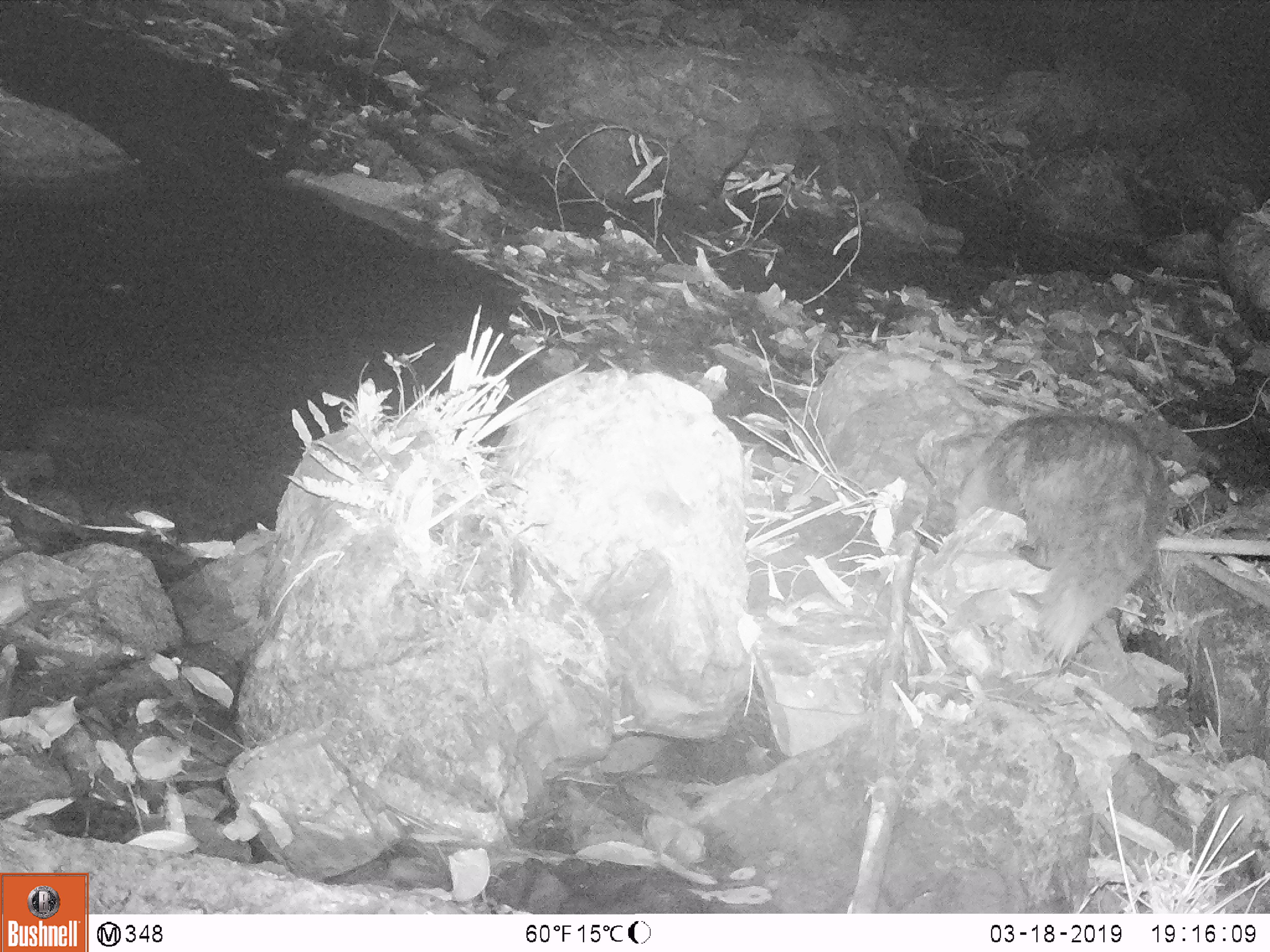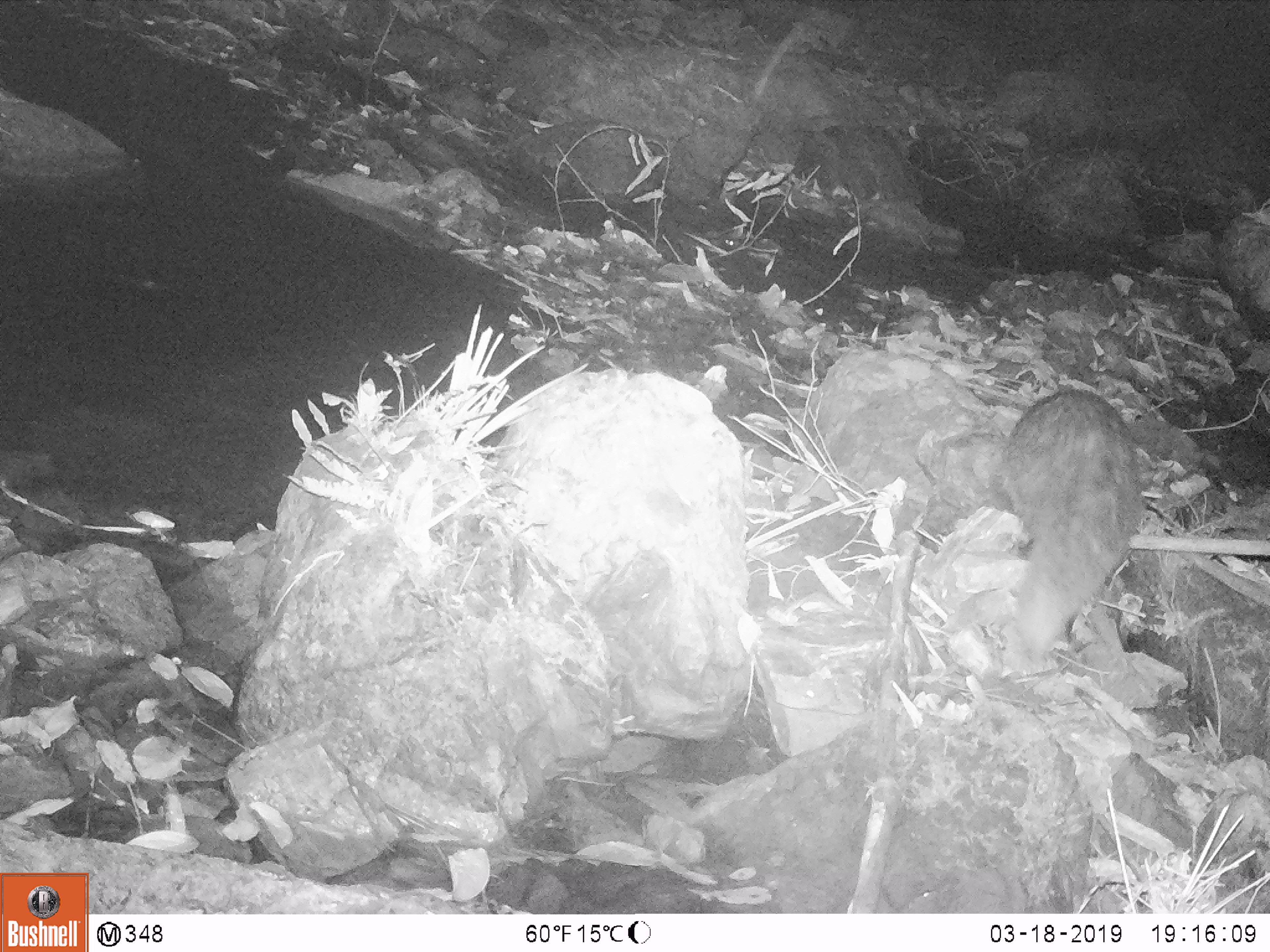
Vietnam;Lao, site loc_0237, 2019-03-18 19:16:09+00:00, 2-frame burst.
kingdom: Animalia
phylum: Chordata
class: Mammalia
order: Carnivora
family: Herpestidae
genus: Urva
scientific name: Urva urva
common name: crab-eating mongoose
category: crab eating mongoose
Crab eating mongoose (crab-eating mongoose) (Urva urva). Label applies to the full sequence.